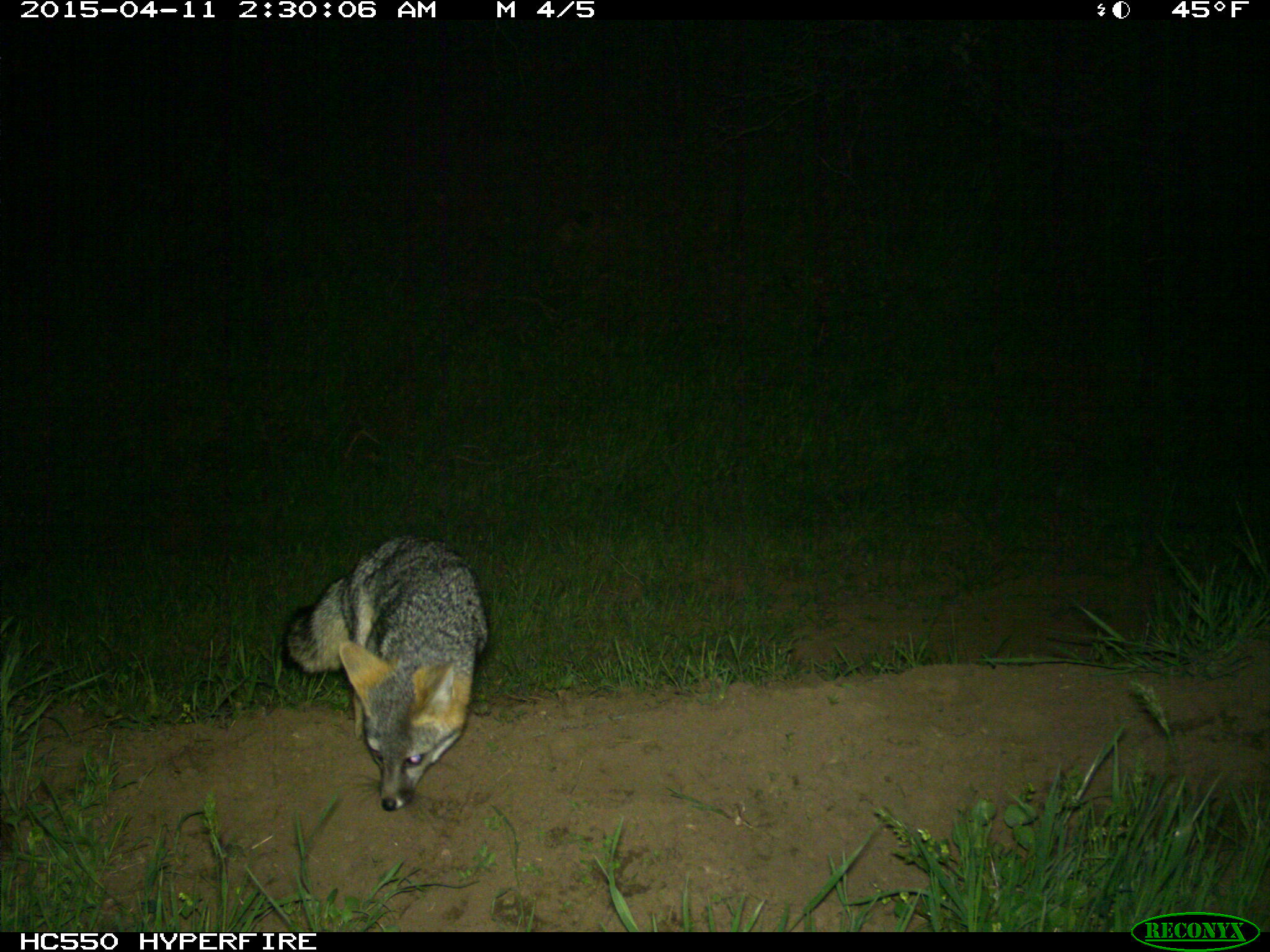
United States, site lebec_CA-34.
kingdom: Animalia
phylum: Chordata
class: Mammalia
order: Carnivora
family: Canidae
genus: Urocyon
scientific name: Urocyon cinereoargenteus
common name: gray fox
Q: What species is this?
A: Urocyon cinereoargenteus (gray fox).